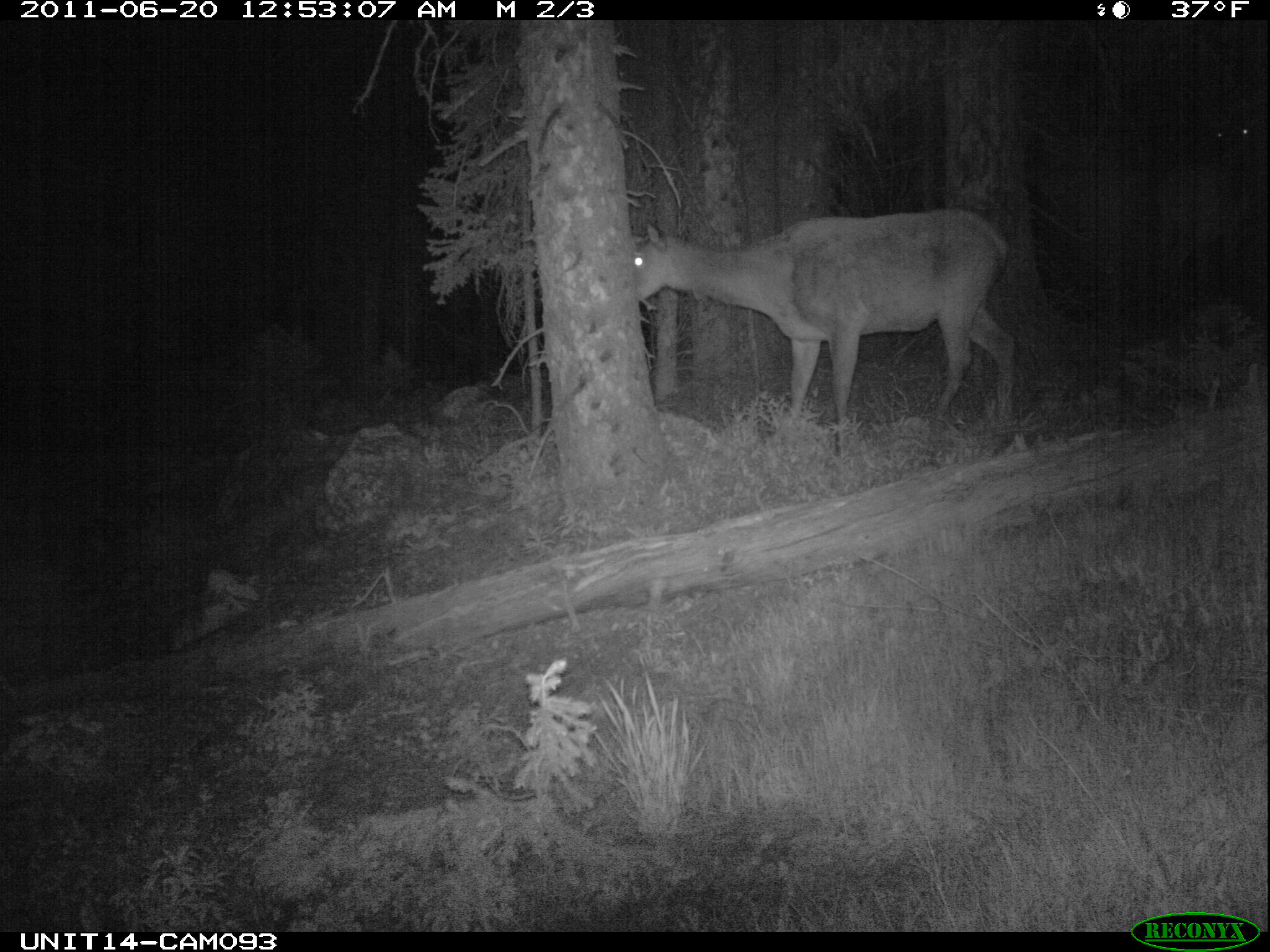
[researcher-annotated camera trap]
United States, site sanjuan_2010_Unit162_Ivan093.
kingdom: Animalia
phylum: Chordata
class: Mammalia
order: Artiodactyla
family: Cervidae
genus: Cervus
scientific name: Cervus elaphus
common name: red deer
Cervus elaphus (red deer).